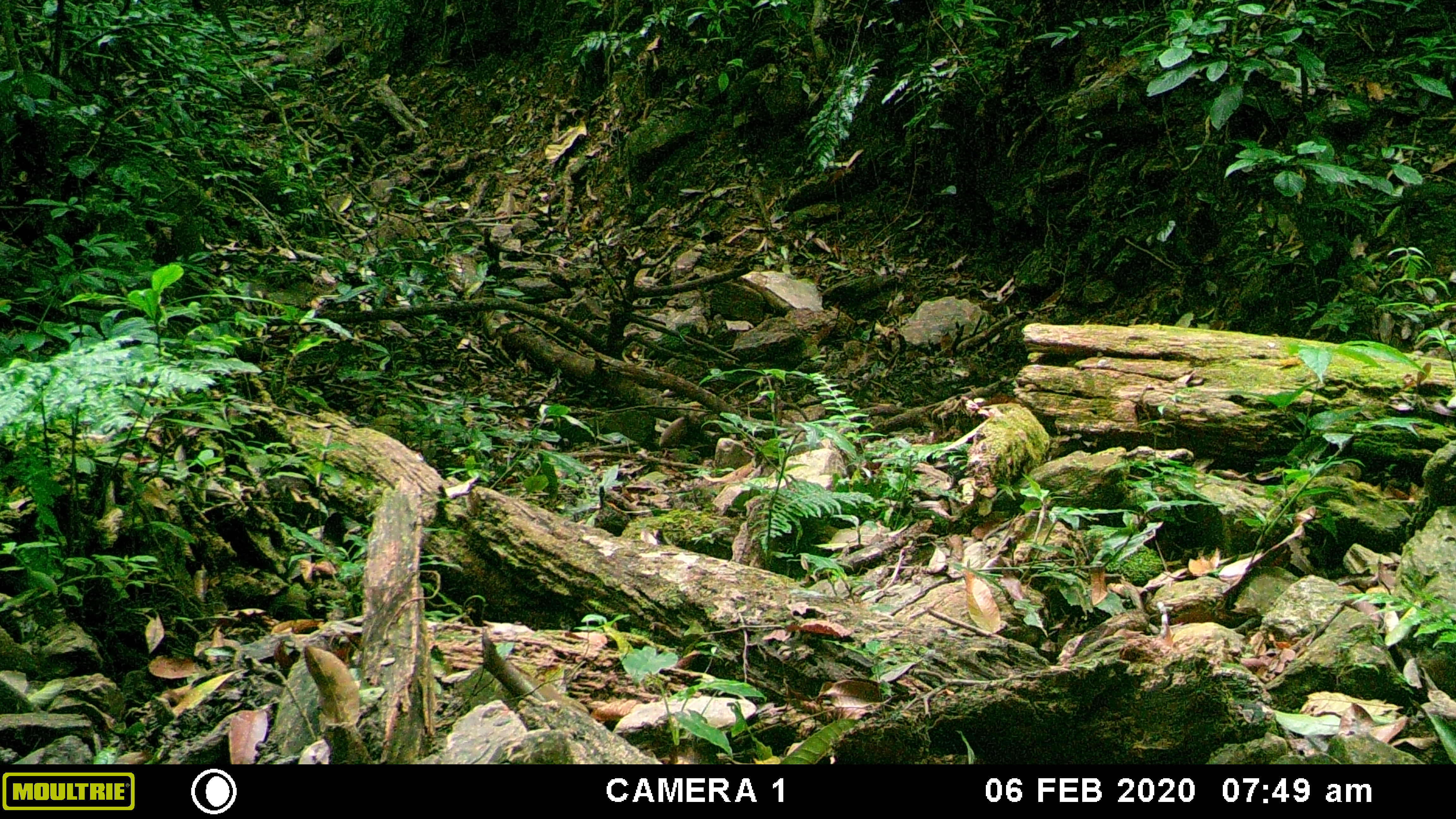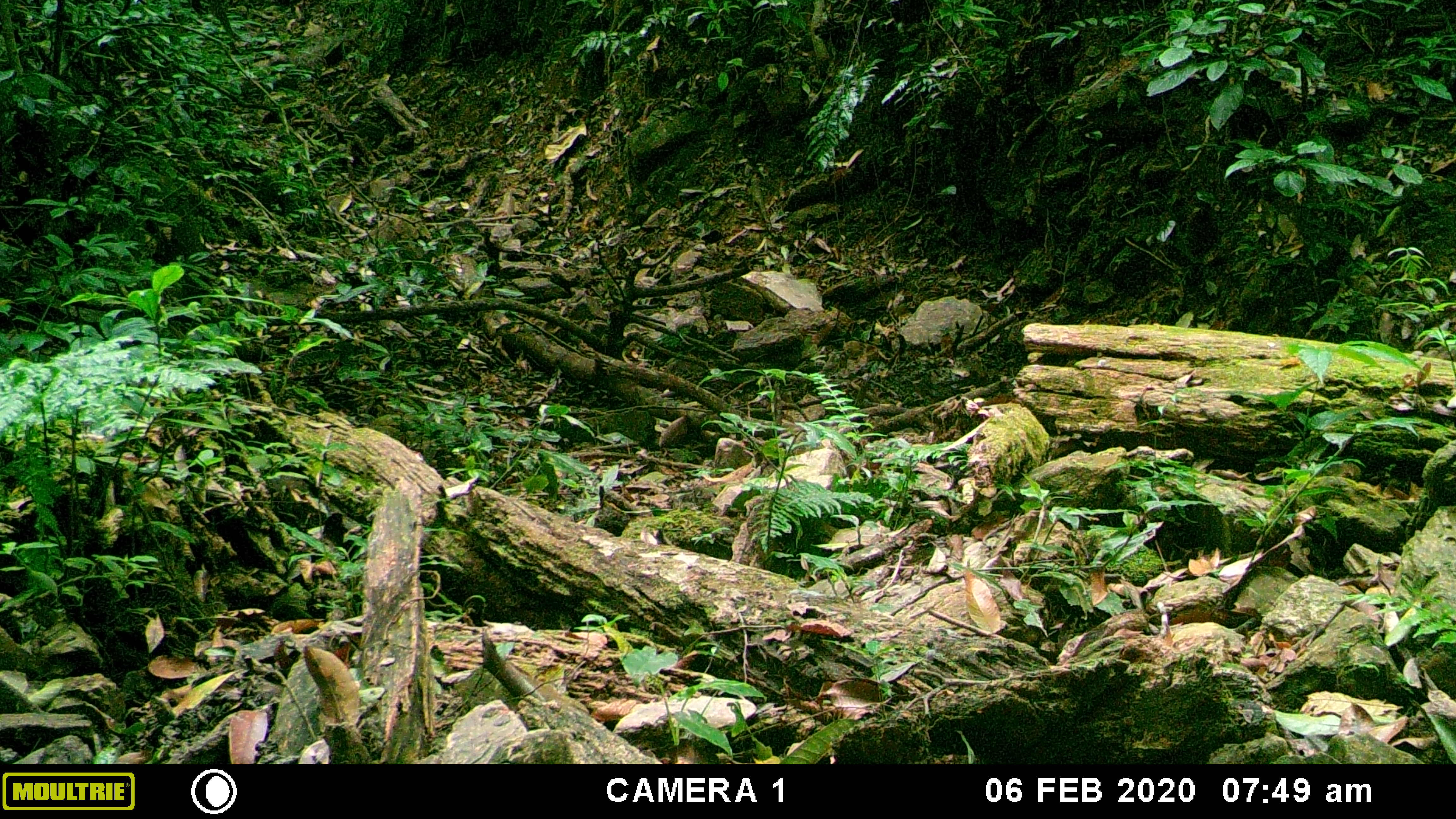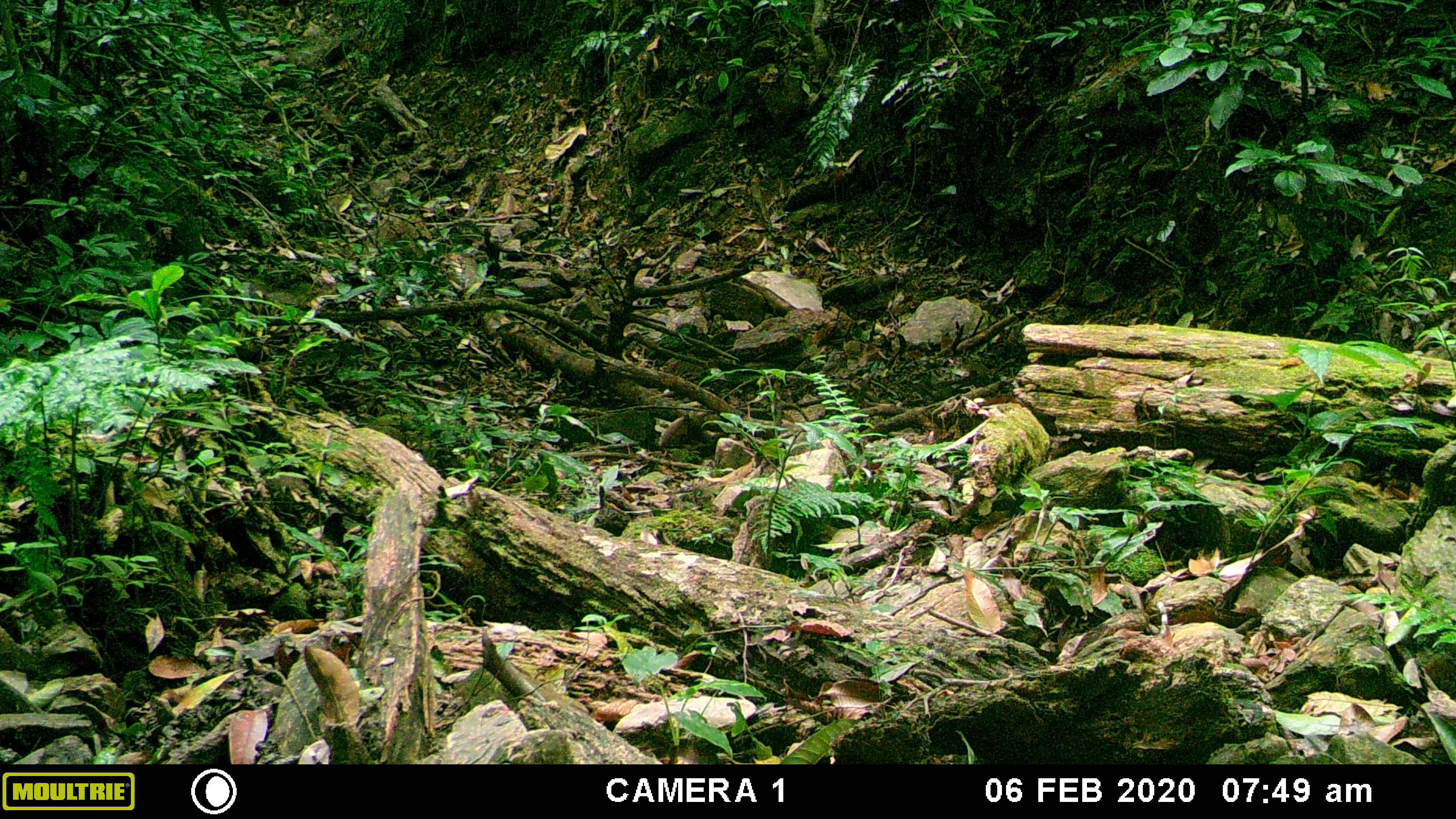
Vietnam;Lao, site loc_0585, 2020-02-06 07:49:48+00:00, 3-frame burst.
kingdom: Animalia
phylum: Chordata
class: Mammalia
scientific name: Mammalia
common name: mammal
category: unidentified small mammal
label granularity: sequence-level